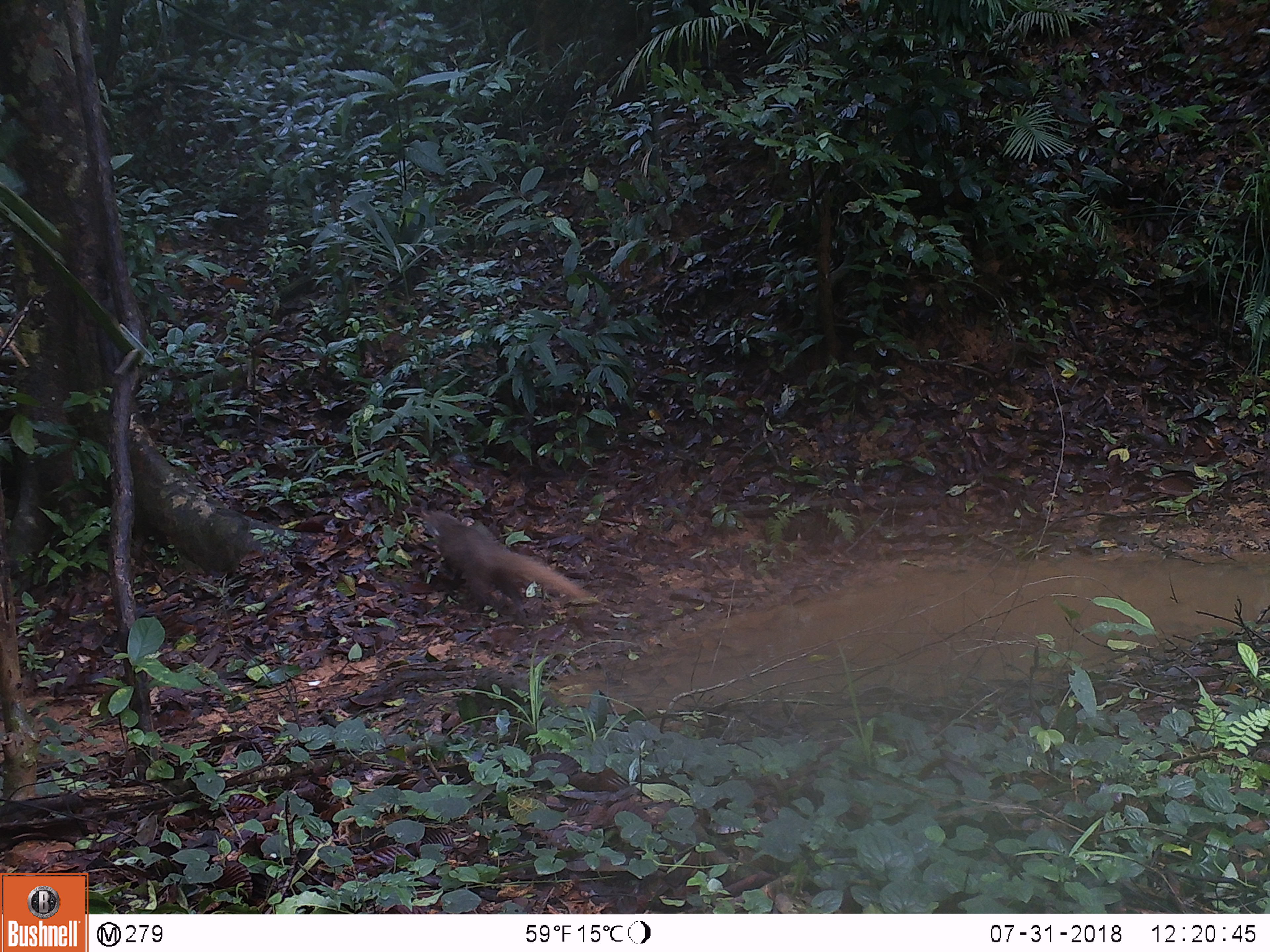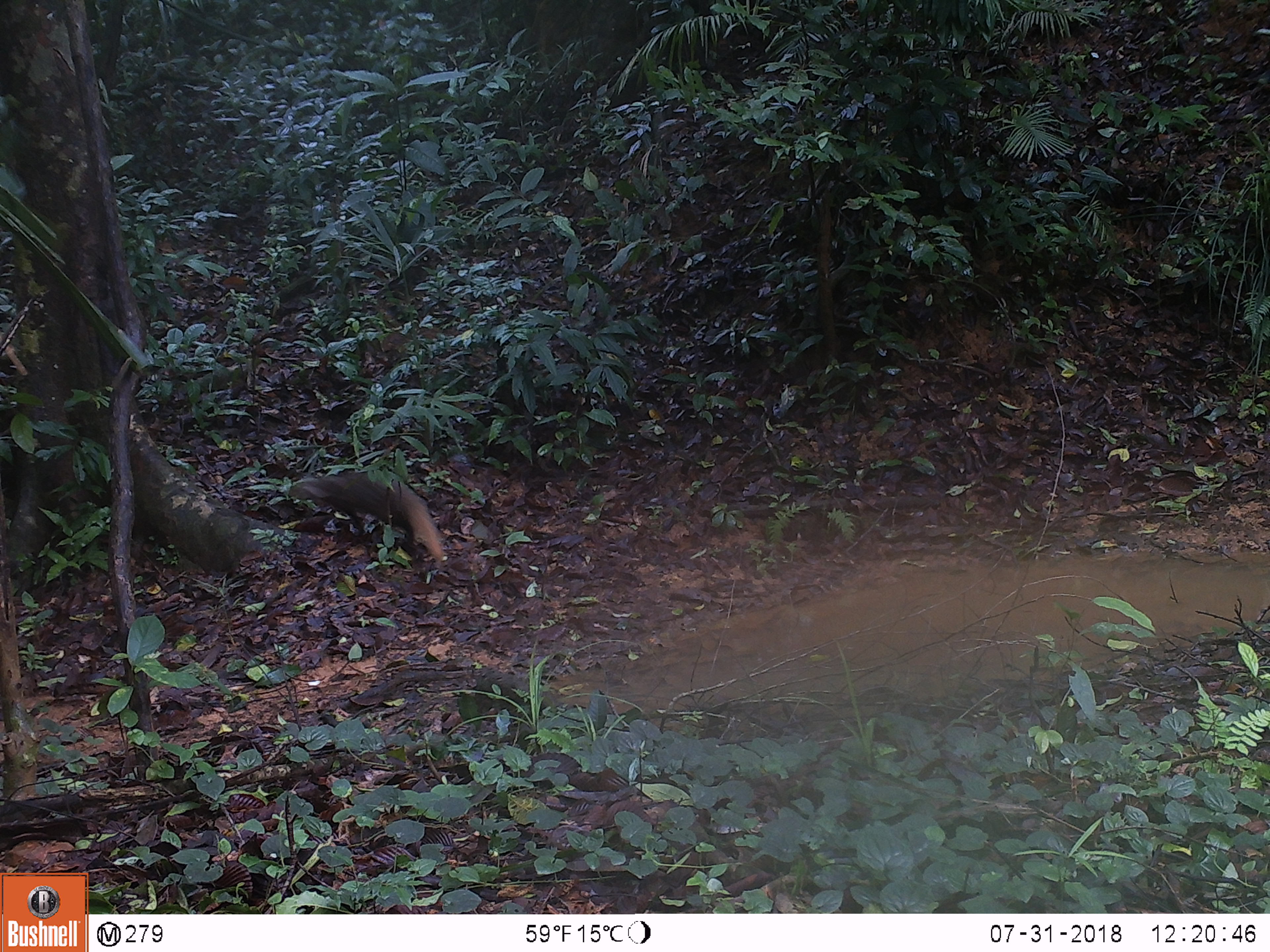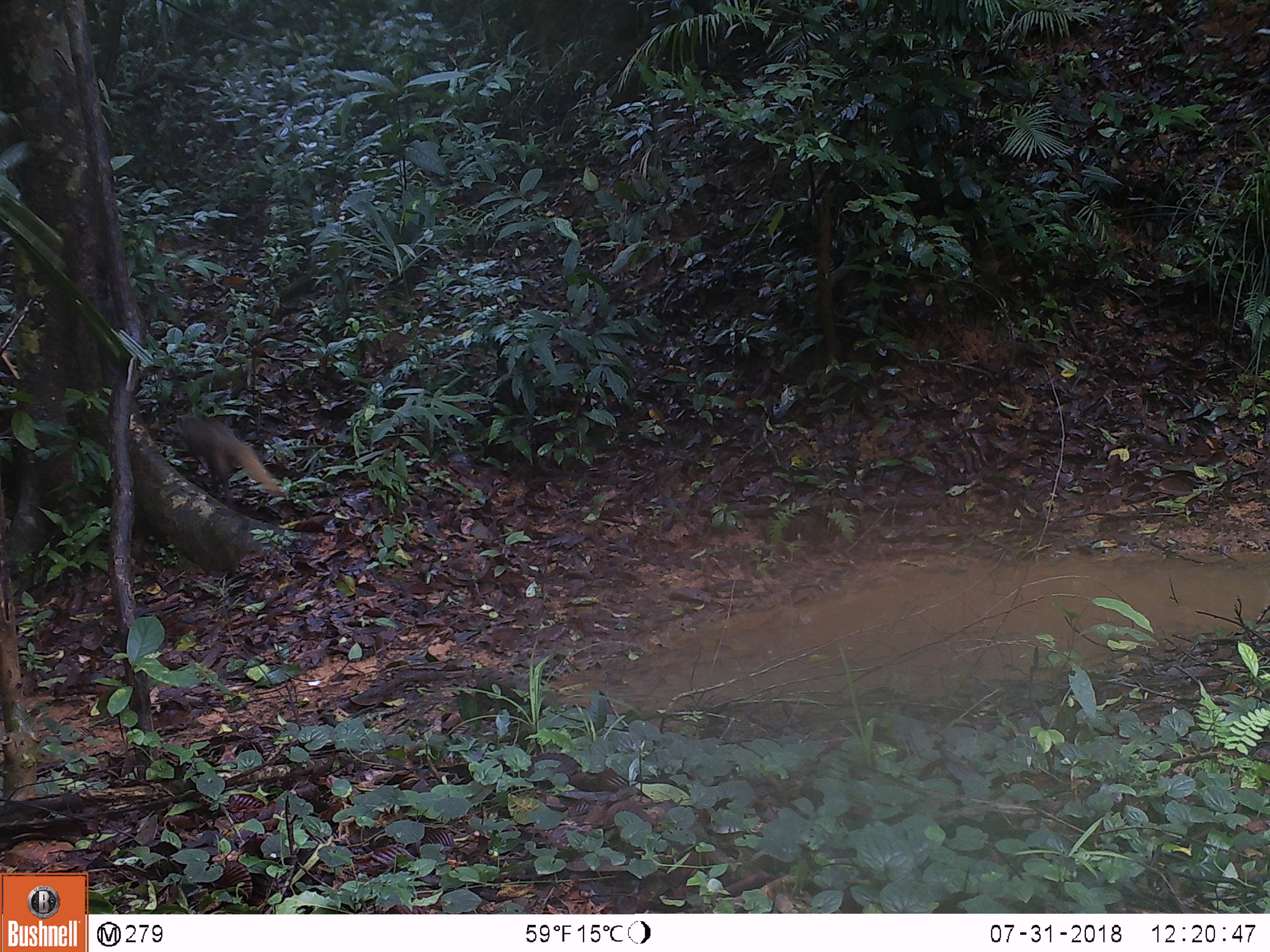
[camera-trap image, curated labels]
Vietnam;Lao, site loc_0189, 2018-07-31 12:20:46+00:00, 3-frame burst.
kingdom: Animalia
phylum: Chordata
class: Mammalia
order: Carnivora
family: Herpestidae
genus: Urva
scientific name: Urva urva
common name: crab-eating mongoose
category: crab eating mongoose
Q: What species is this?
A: Crab eating mongoose (crab-eating mongoose) (Urva urva).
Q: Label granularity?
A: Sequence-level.